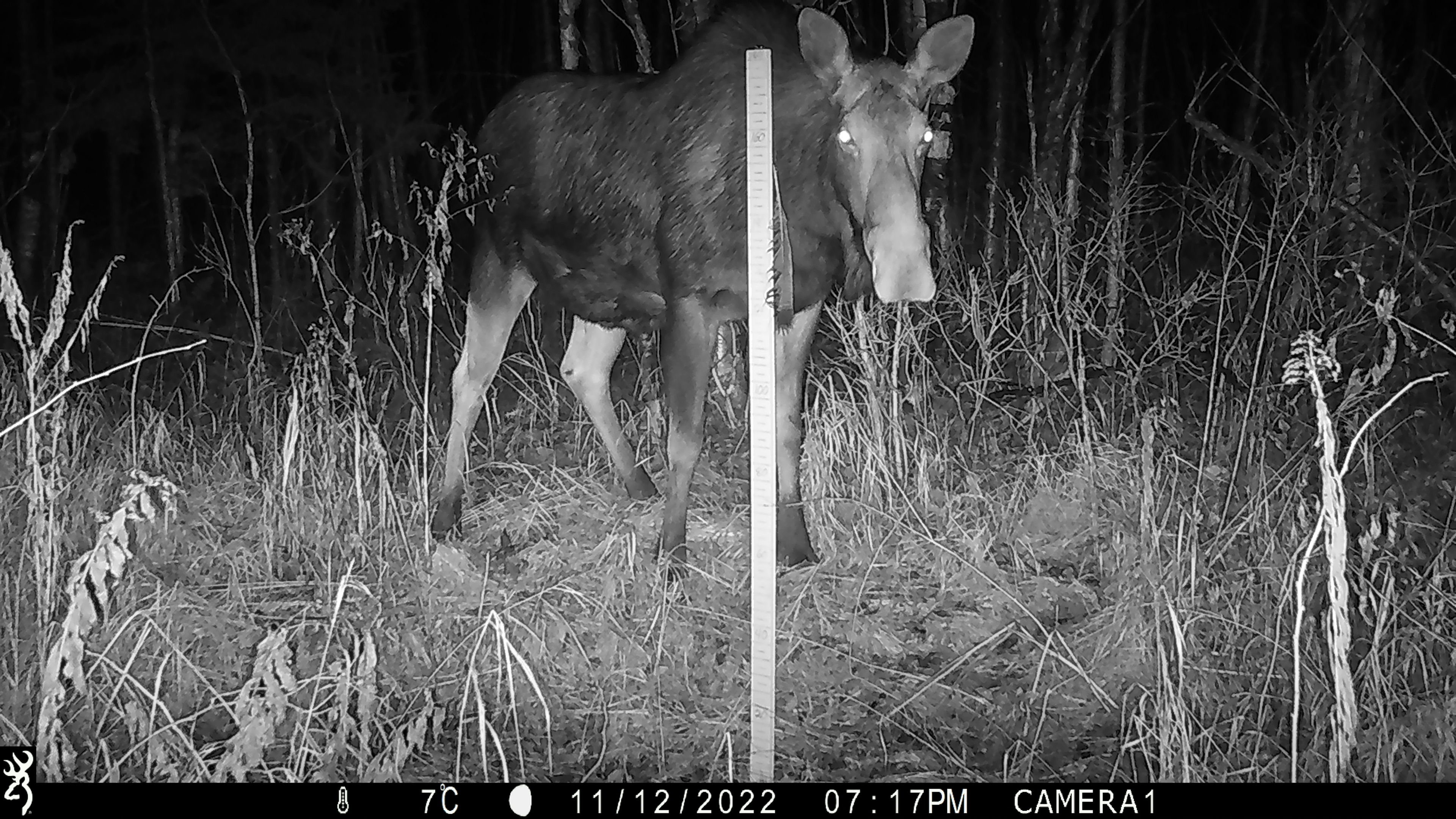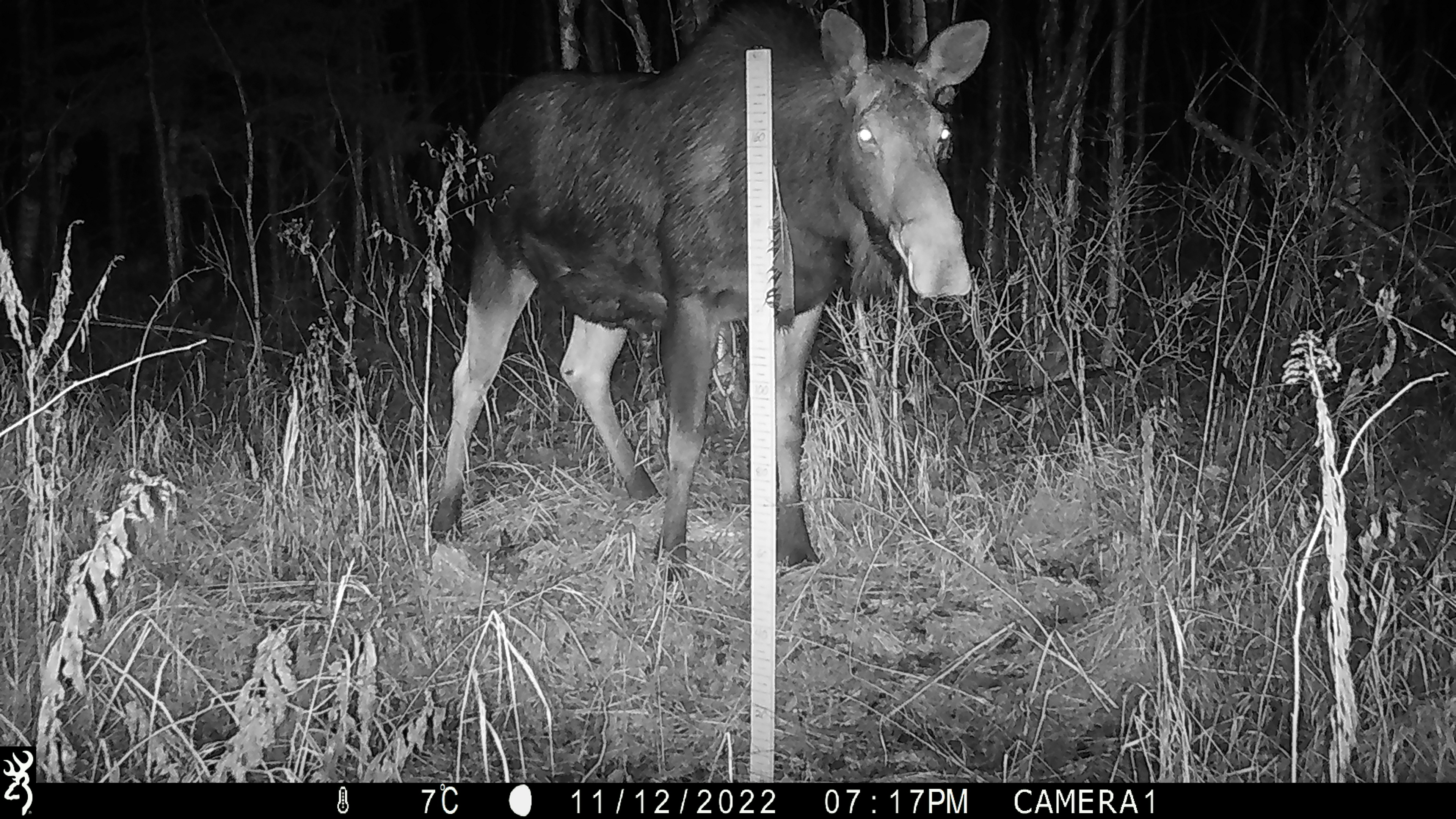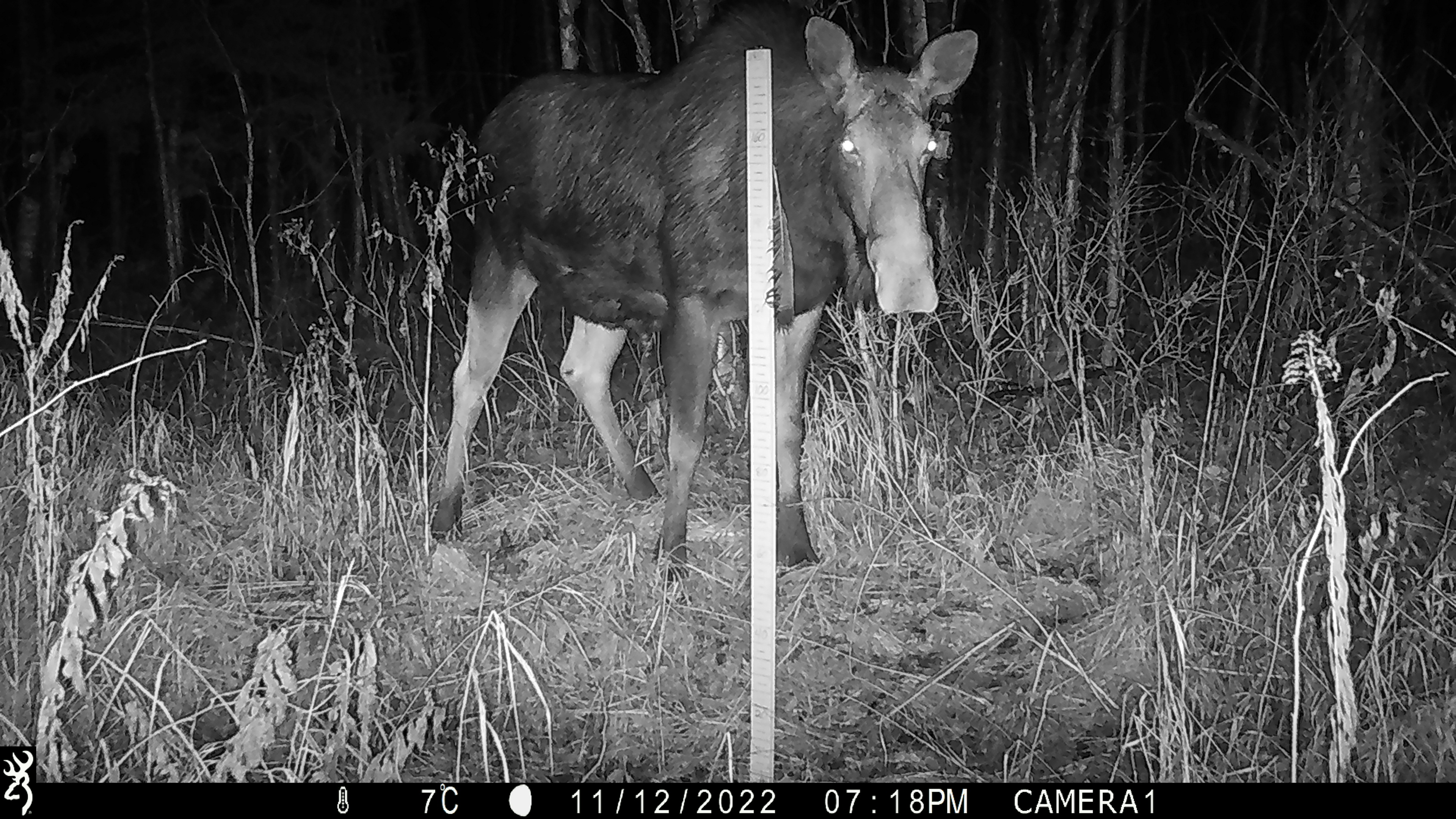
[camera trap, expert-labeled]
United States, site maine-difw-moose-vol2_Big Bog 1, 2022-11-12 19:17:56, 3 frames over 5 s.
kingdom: Animalia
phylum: Chordata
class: Mammalia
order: Artiodactyla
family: Cervidae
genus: Alces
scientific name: Alces alces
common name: moose